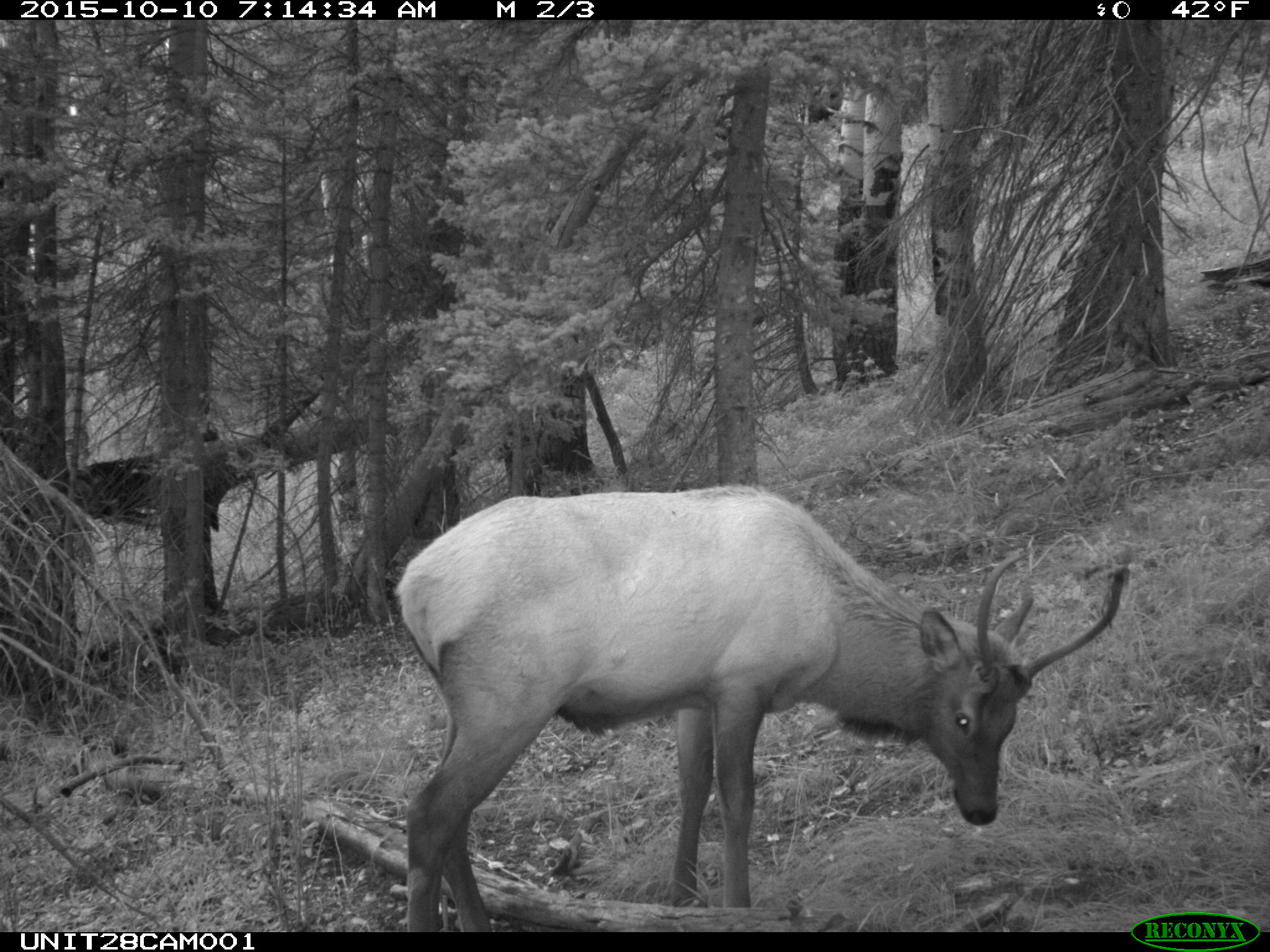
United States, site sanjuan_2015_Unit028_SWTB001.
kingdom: Animalia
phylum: Chordata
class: Mammalia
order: Artiodactyla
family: Cervidae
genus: Cervus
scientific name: Cervus elaphus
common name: red deer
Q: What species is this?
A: Cervus elaphus (red deer).